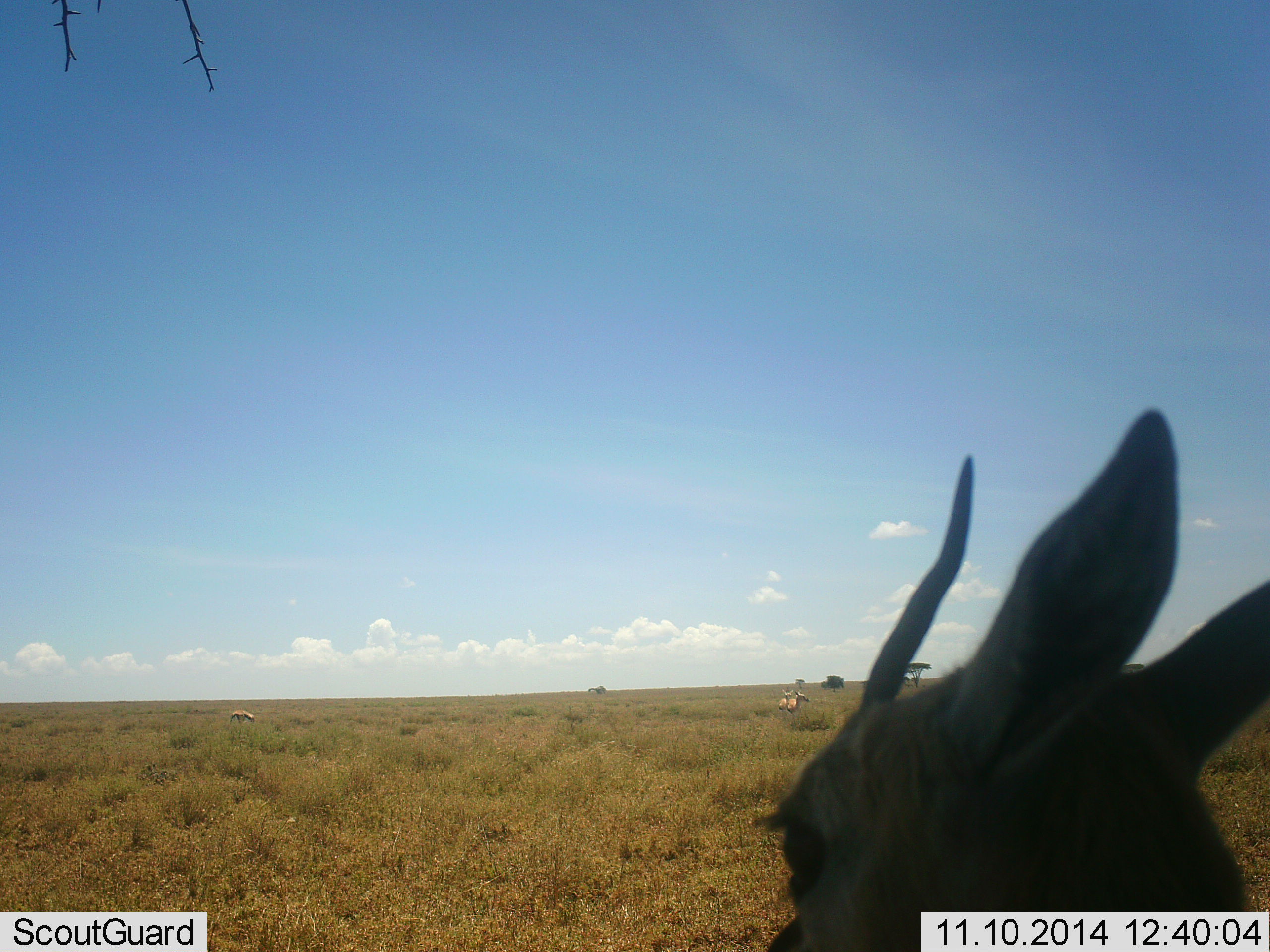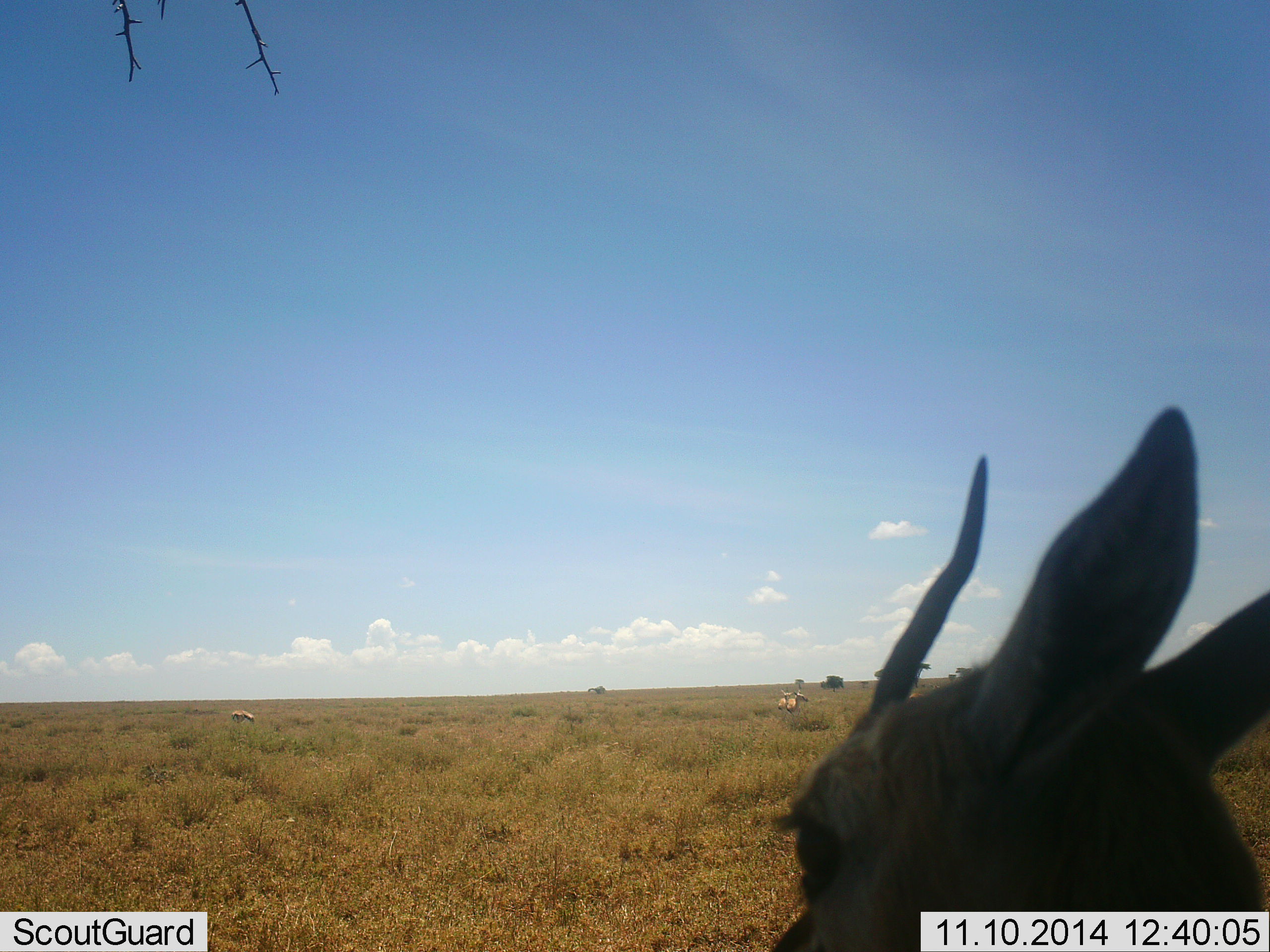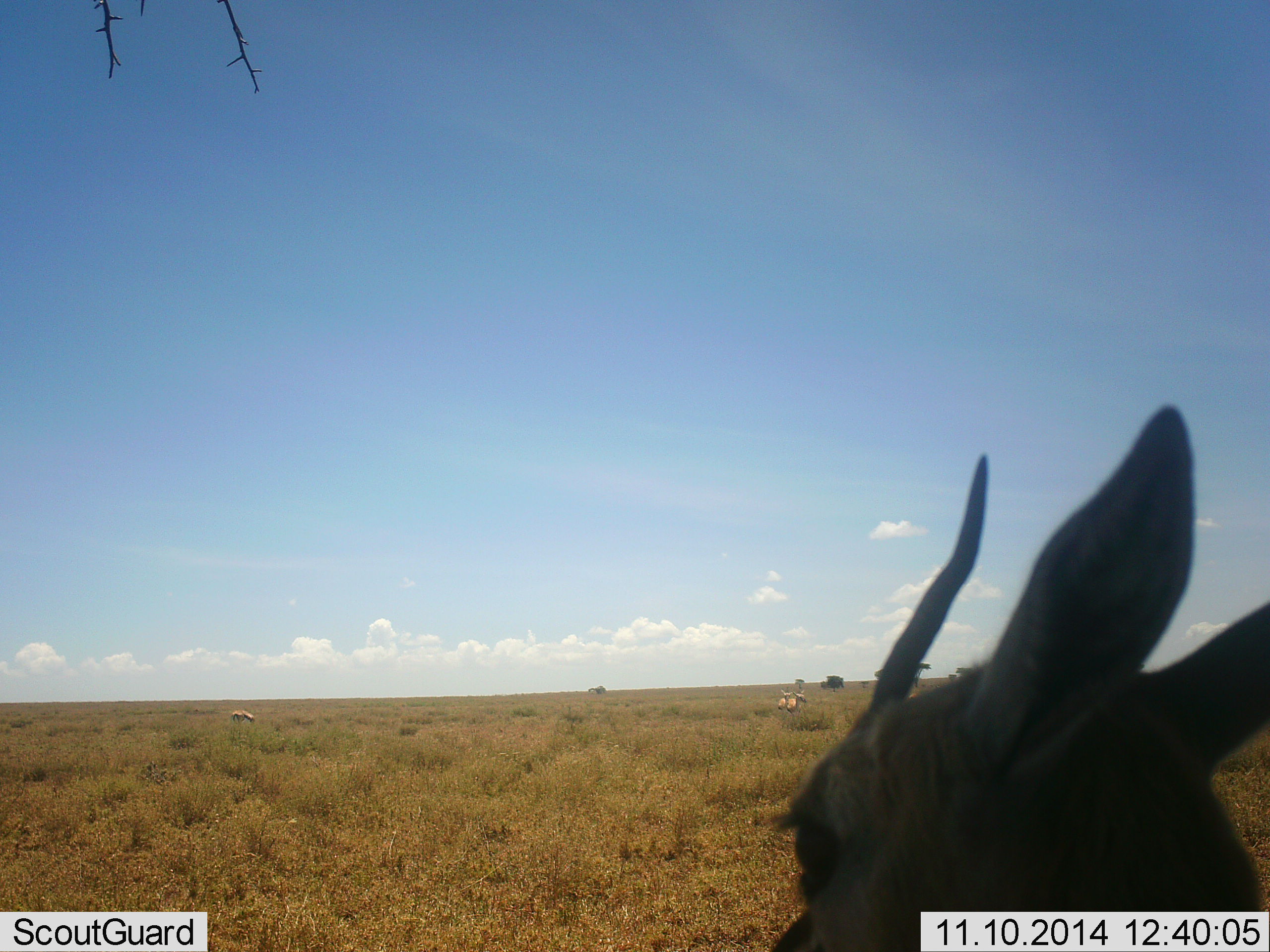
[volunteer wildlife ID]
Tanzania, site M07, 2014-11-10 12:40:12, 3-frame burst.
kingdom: Animalia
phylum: Chordata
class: Mammalia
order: Artiodactyla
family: Bovidae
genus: Eudorcas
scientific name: Eudorcas thomsonii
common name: thomson's gazelle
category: gazellethomsons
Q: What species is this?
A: Gazellethomsons (thomson's gazelle) (Eudorcas thomsonii).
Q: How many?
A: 3.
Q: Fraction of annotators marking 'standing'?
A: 90%.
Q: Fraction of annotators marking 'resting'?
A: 10%.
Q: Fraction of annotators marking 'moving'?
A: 0%.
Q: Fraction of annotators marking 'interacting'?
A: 0%.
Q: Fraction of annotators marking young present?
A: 0%.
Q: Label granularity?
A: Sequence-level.